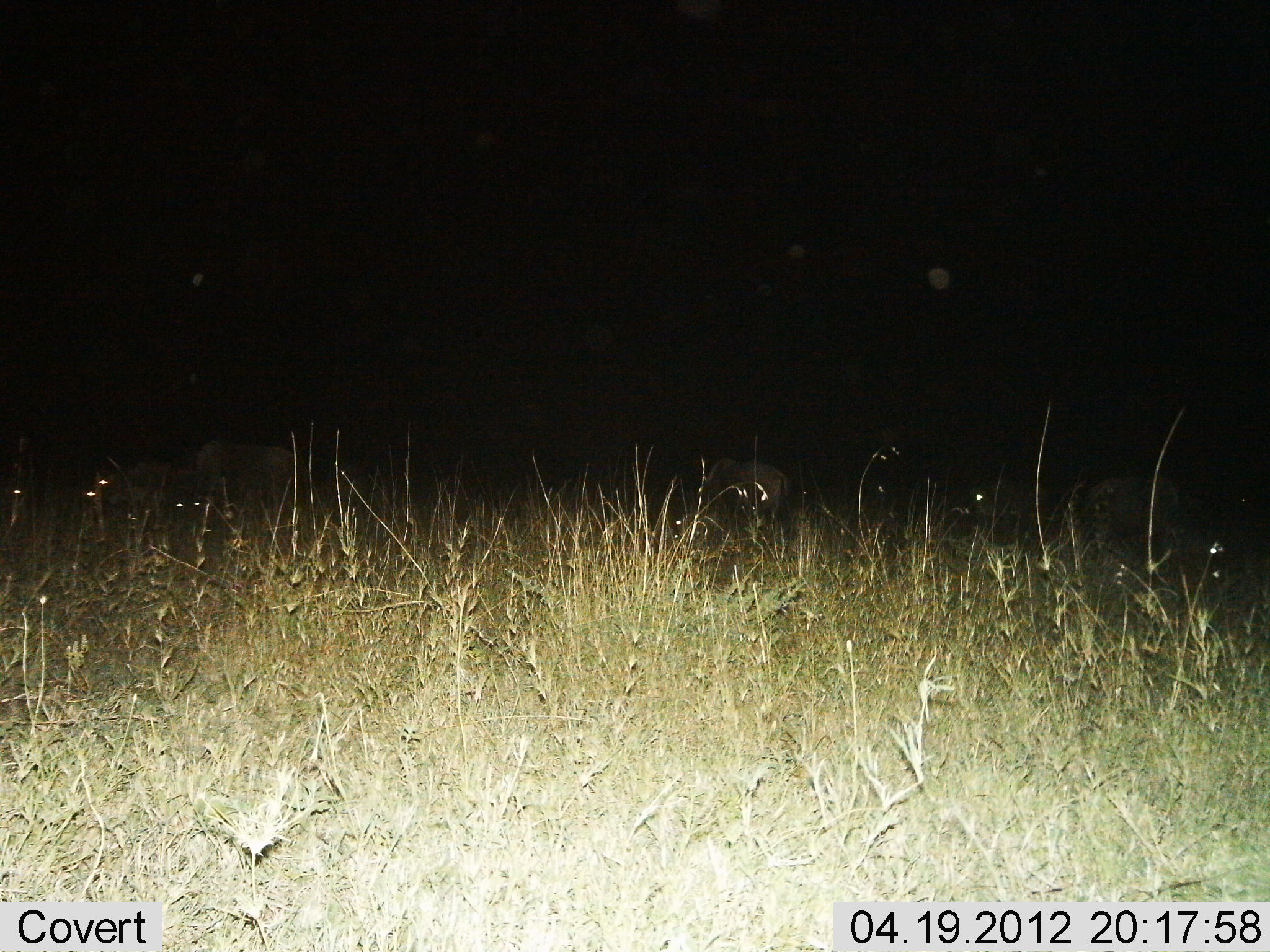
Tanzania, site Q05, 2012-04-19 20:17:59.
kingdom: Animalia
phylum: Chordata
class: Mammalia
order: Artiodactyla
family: Bovidae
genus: Connochaetes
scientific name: Connochaetes taurinus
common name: blue wildebeest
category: wildebeest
Wildebeest (blue wildebeest) (Connochaetes taurinus), count 5. Behavior (volunteer vote fractions): standing 22%, resting 33%, moving 0%, interacting 0%. Young present (vote fraction): 0%. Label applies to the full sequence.